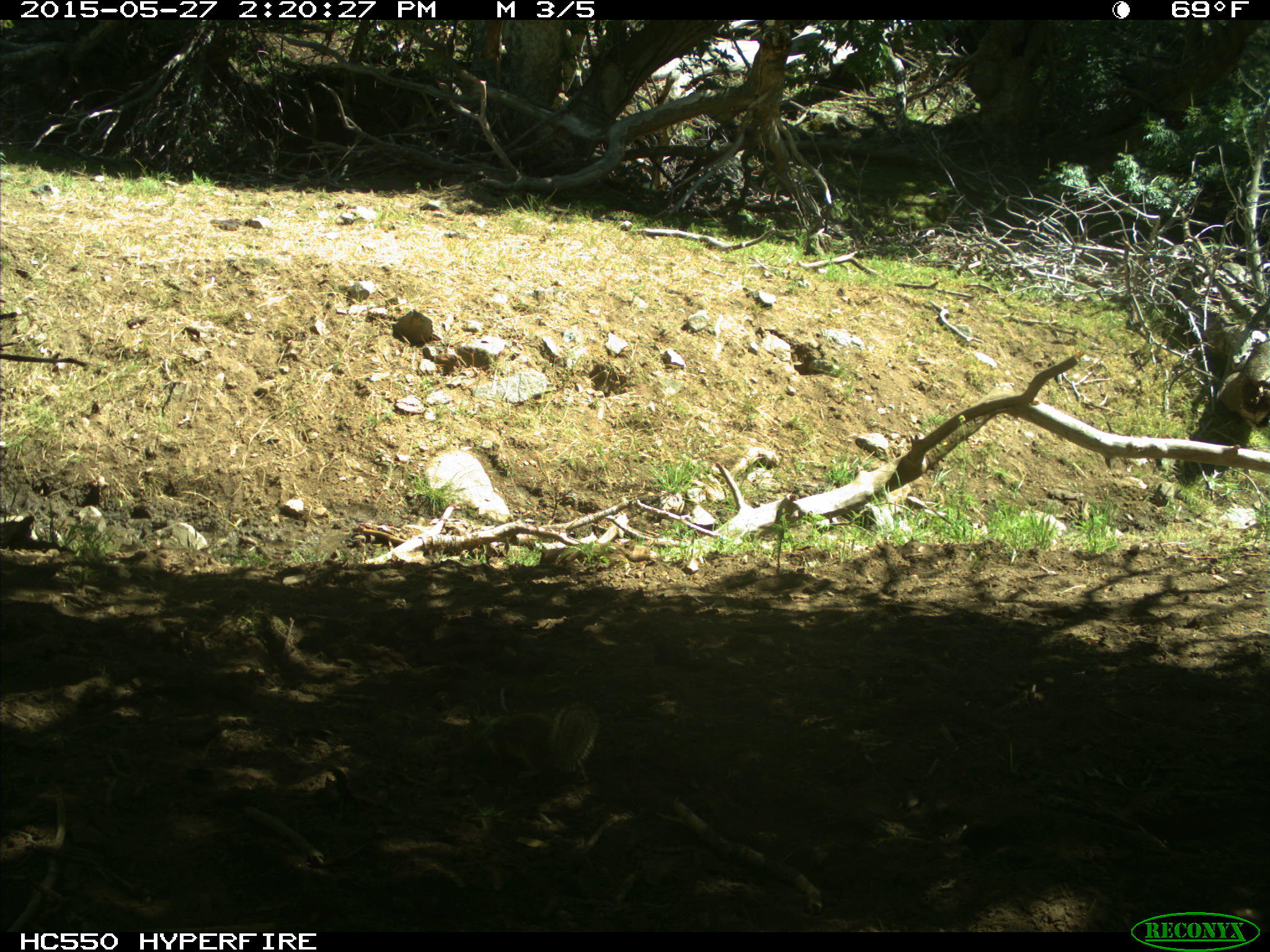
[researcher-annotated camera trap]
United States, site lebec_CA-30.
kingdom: Animalia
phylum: Chordata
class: Mammalia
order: Rodentia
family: Sciuridae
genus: Otospermophilus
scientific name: Otospermophilus beecheyi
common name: california ground squirrel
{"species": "Otospermophilus beecheyi (california ground squirrel)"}